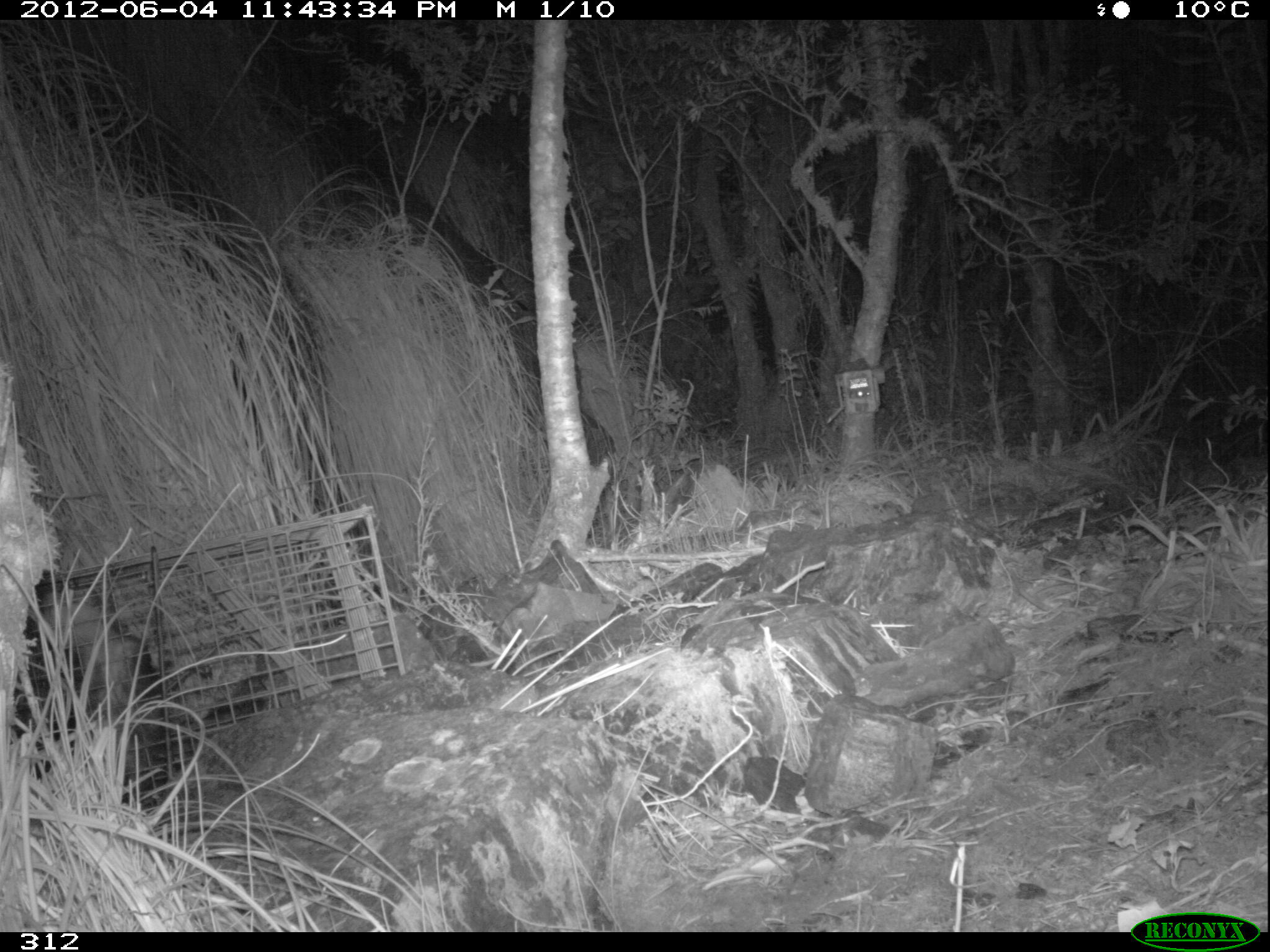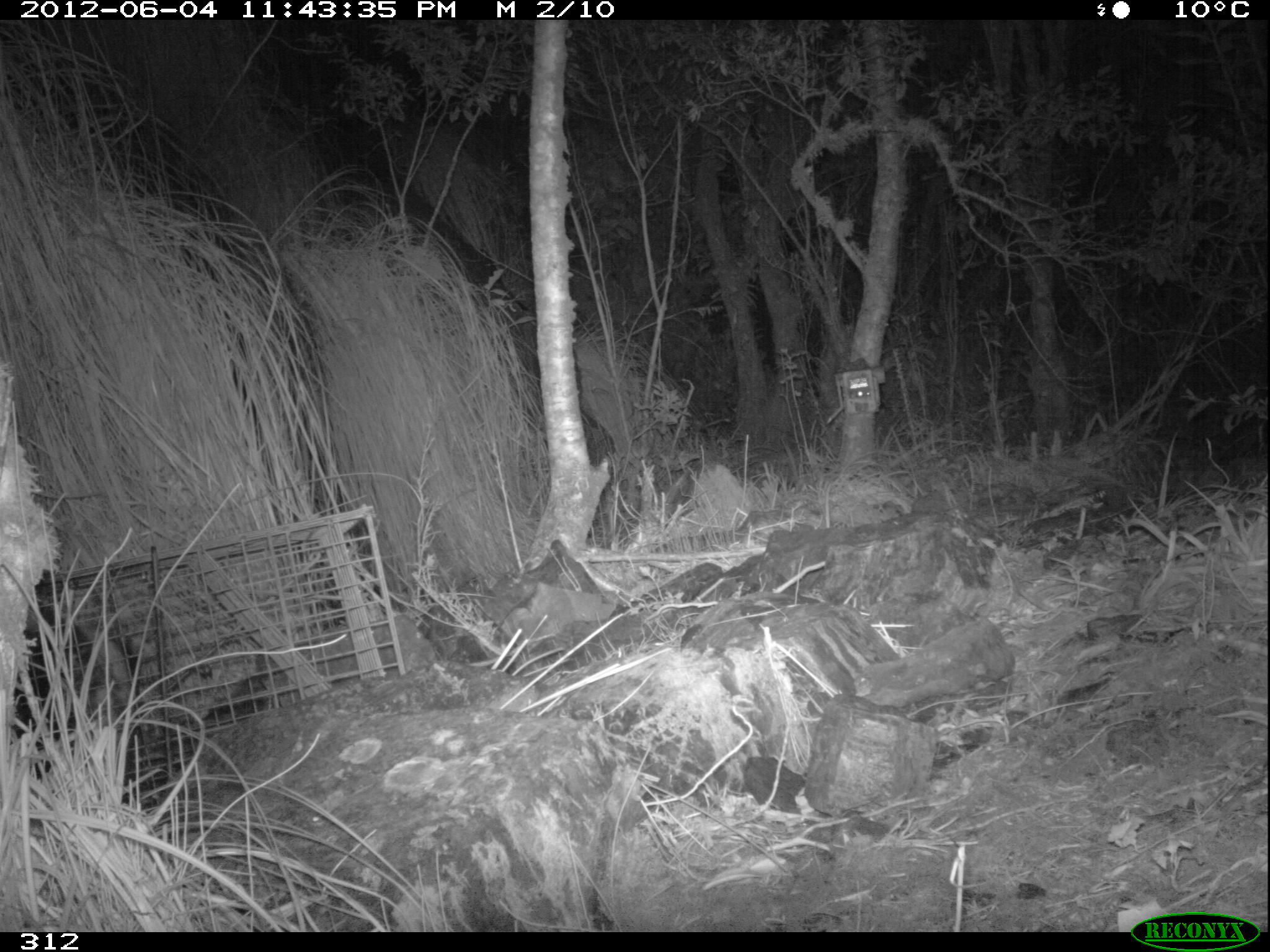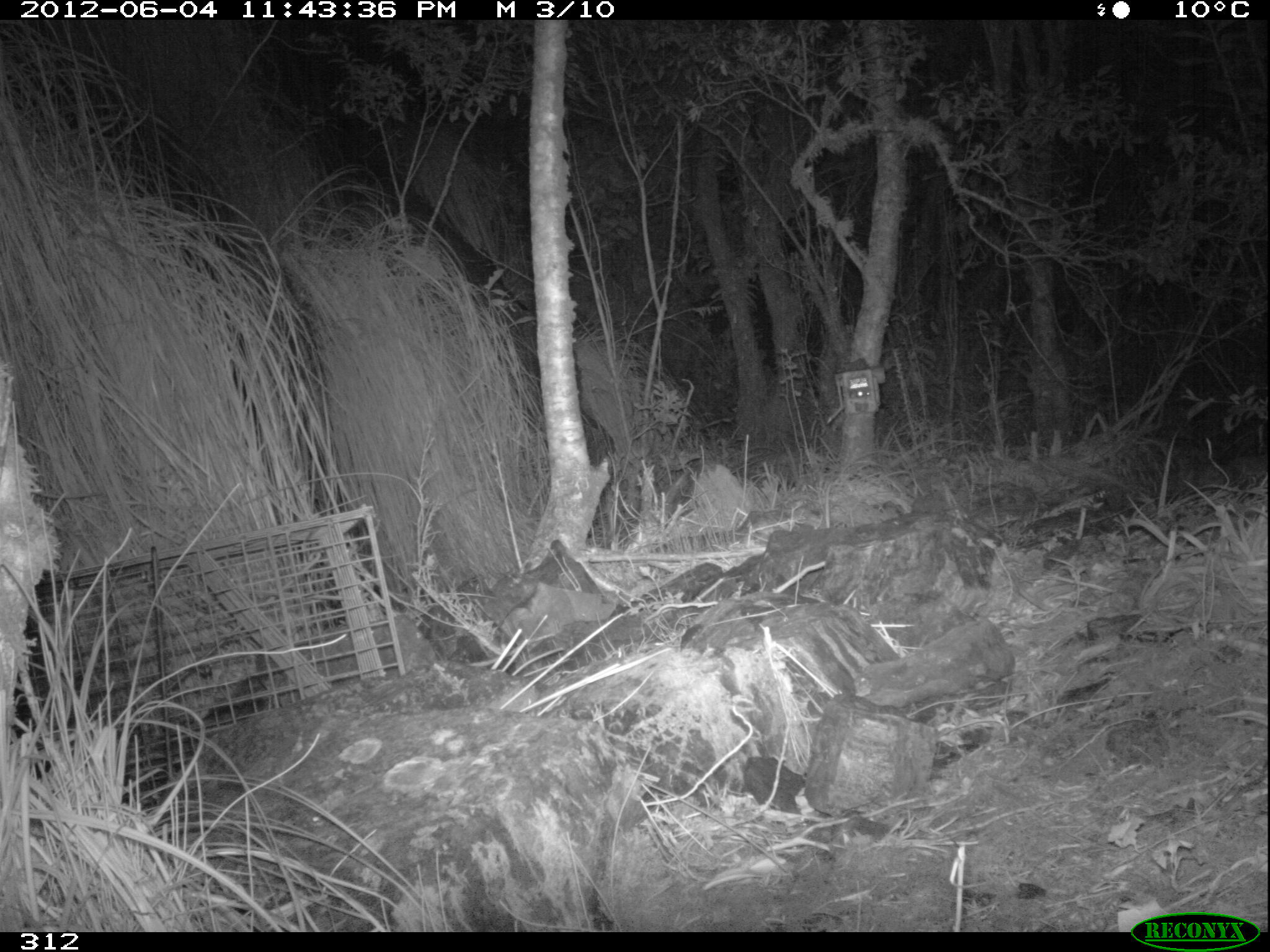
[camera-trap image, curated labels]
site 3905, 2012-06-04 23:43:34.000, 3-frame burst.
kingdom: Animalia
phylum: Chordata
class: Mammalia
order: Didelphimorphia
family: Didelphidae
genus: Didelphis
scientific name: Didelphis pernigra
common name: andean white-eared opossum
Didelphis pernigra (andean white-eared opossum).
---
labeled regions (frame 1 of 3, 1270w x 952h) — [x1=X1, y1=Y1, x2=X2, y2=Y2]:
didelphis pernigra: [x1=9, y1=565, x2=183, y2=811]